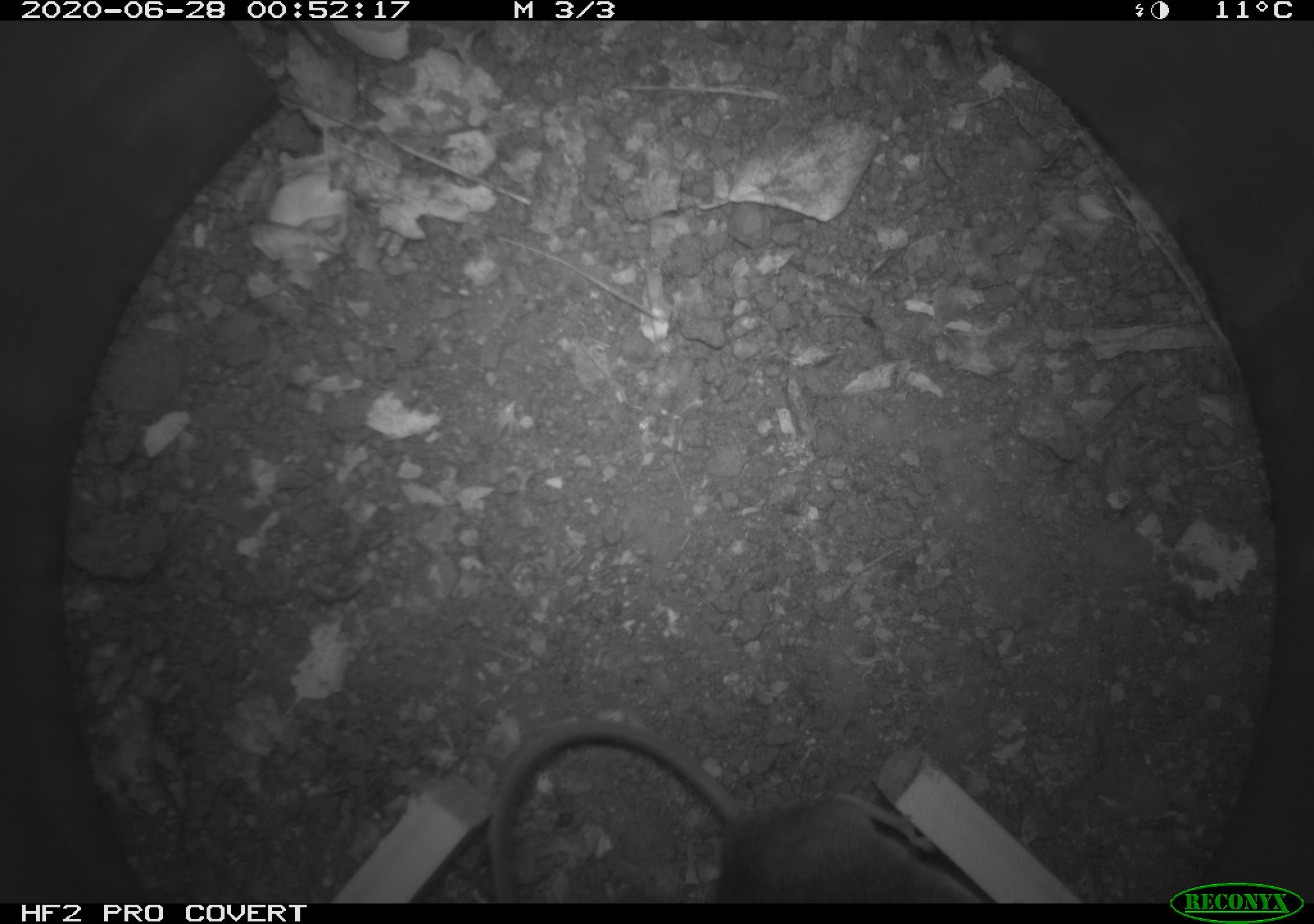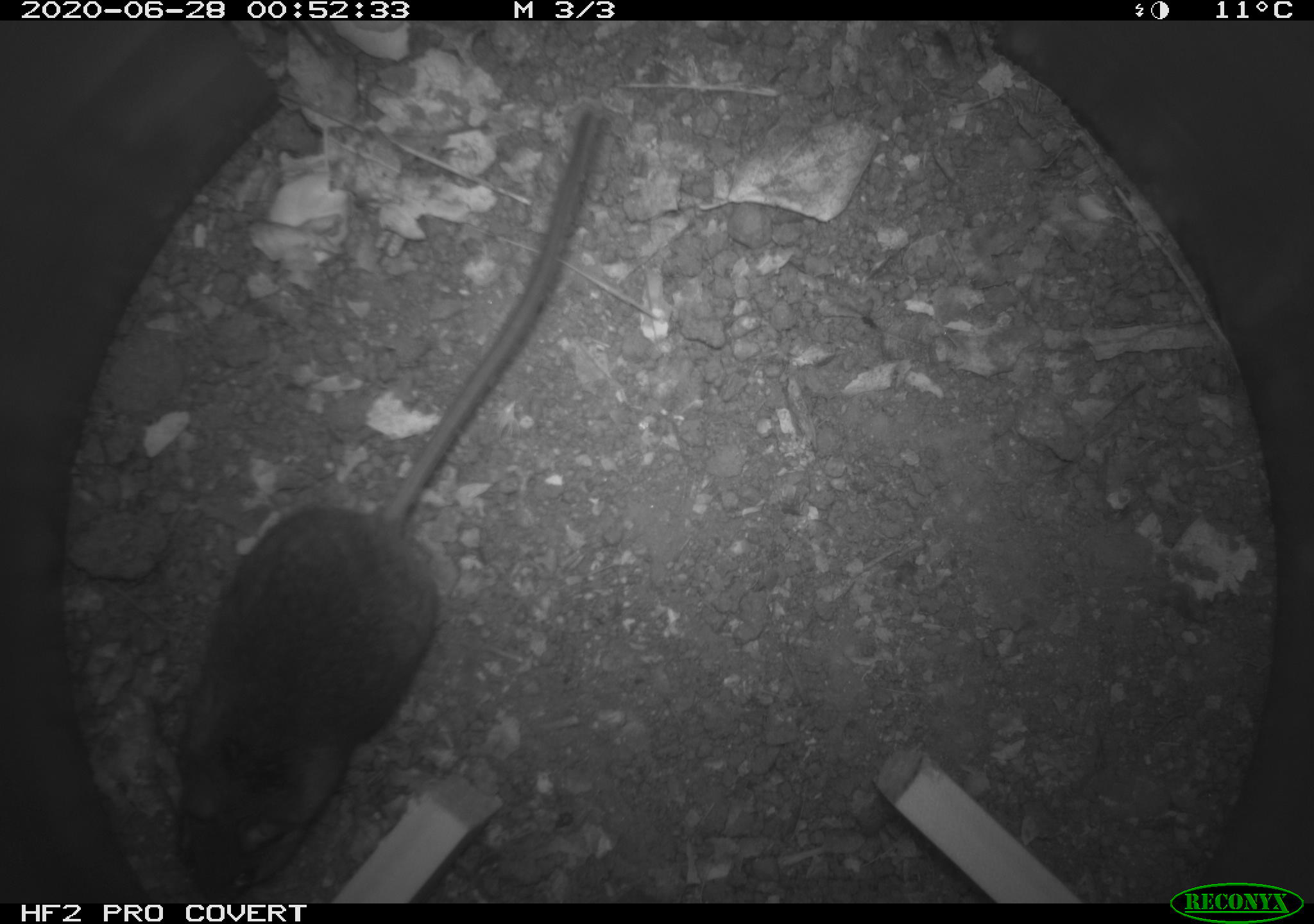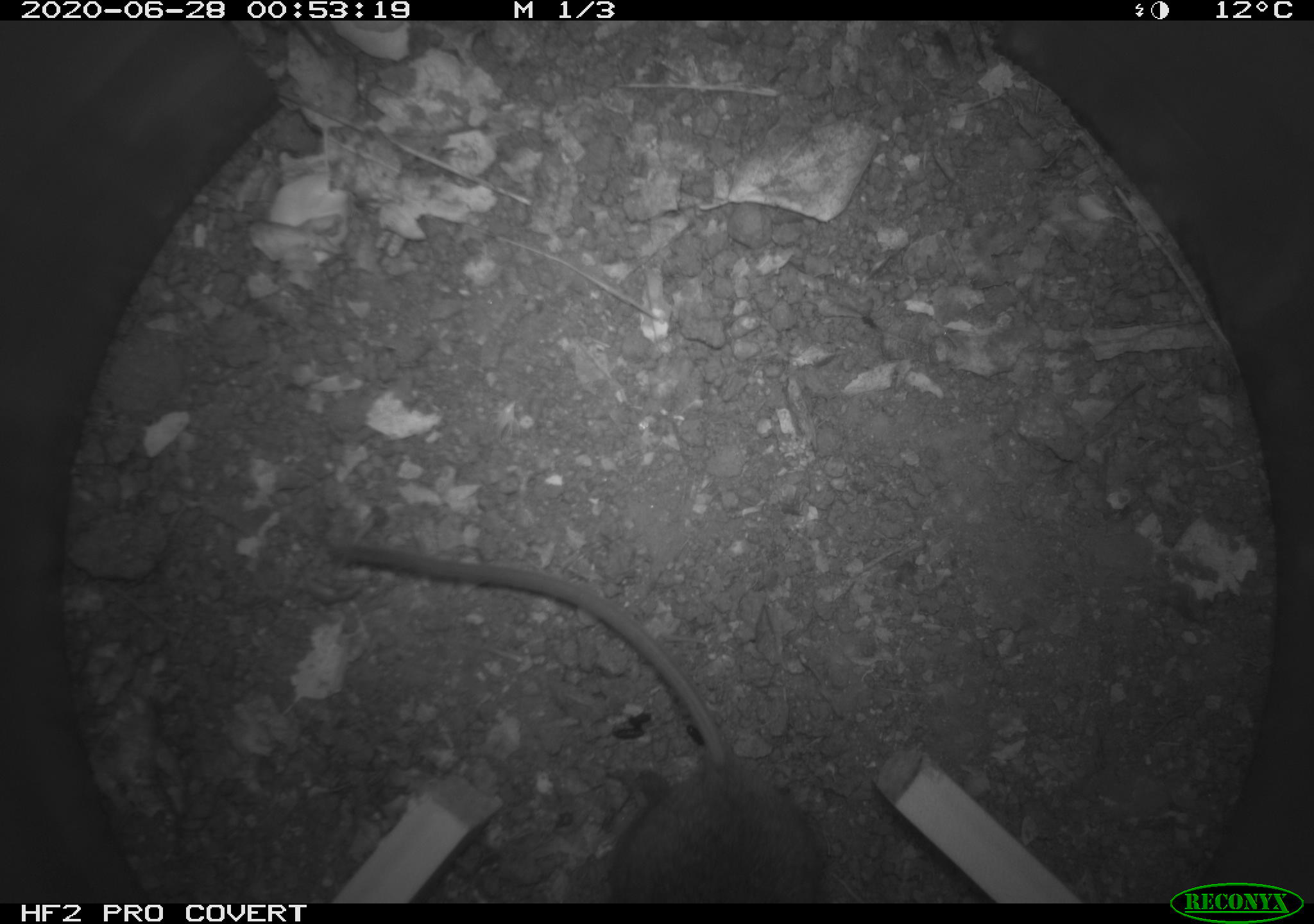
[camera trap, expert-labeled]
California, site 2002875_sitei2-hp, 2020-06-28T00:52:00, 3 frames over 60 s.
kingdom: Animalia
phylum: Chordata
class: Mammalia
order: Rodentia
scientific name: Rodentia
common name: rodent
Rodent (Rodentia).